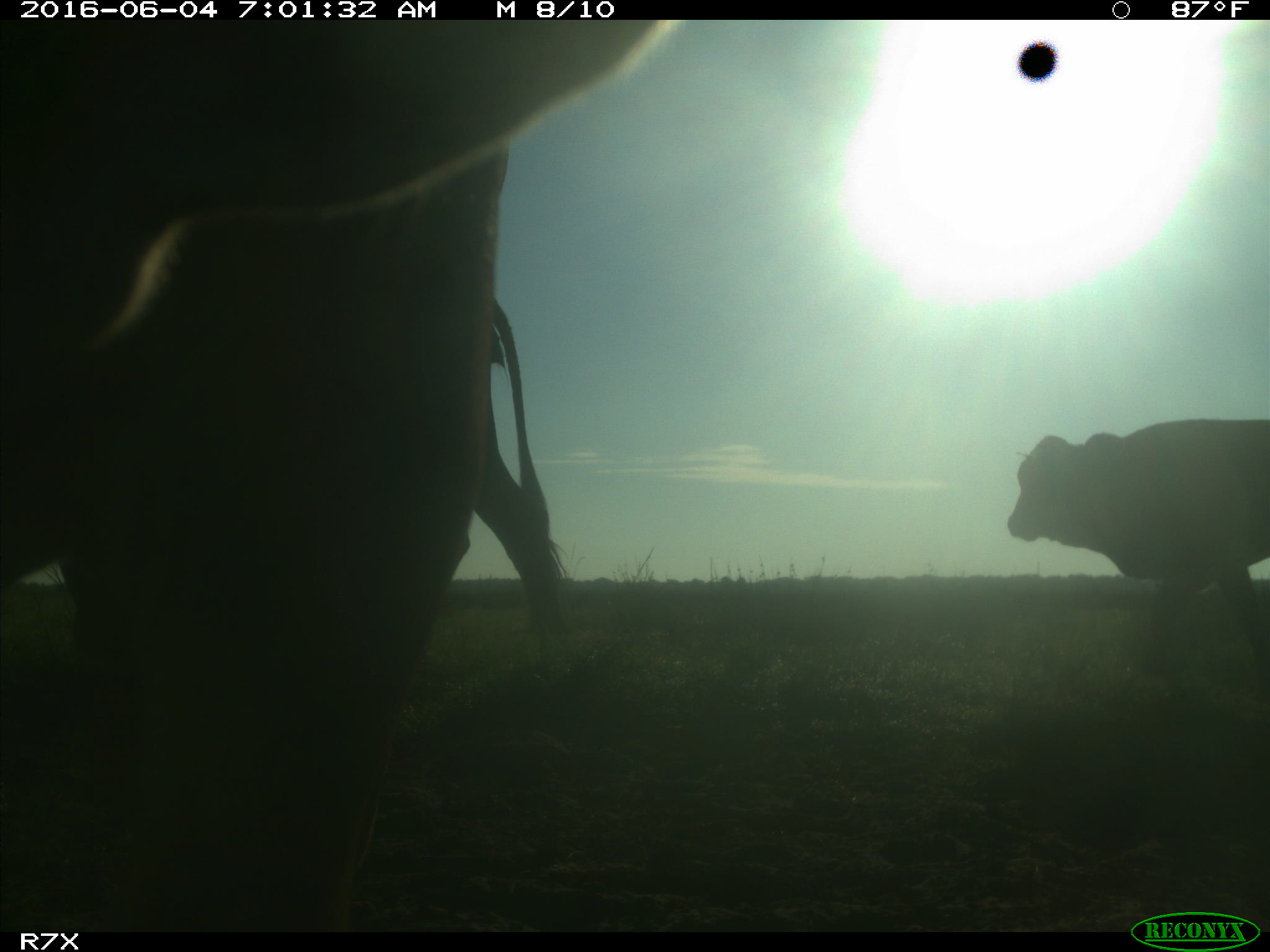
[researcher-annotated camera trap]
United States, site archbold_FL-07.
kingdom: Animalia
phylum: Chordata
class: Mammalia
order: Artiodactyla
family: Bovidae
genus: Bos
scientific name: Bos taurus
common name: domestic cow